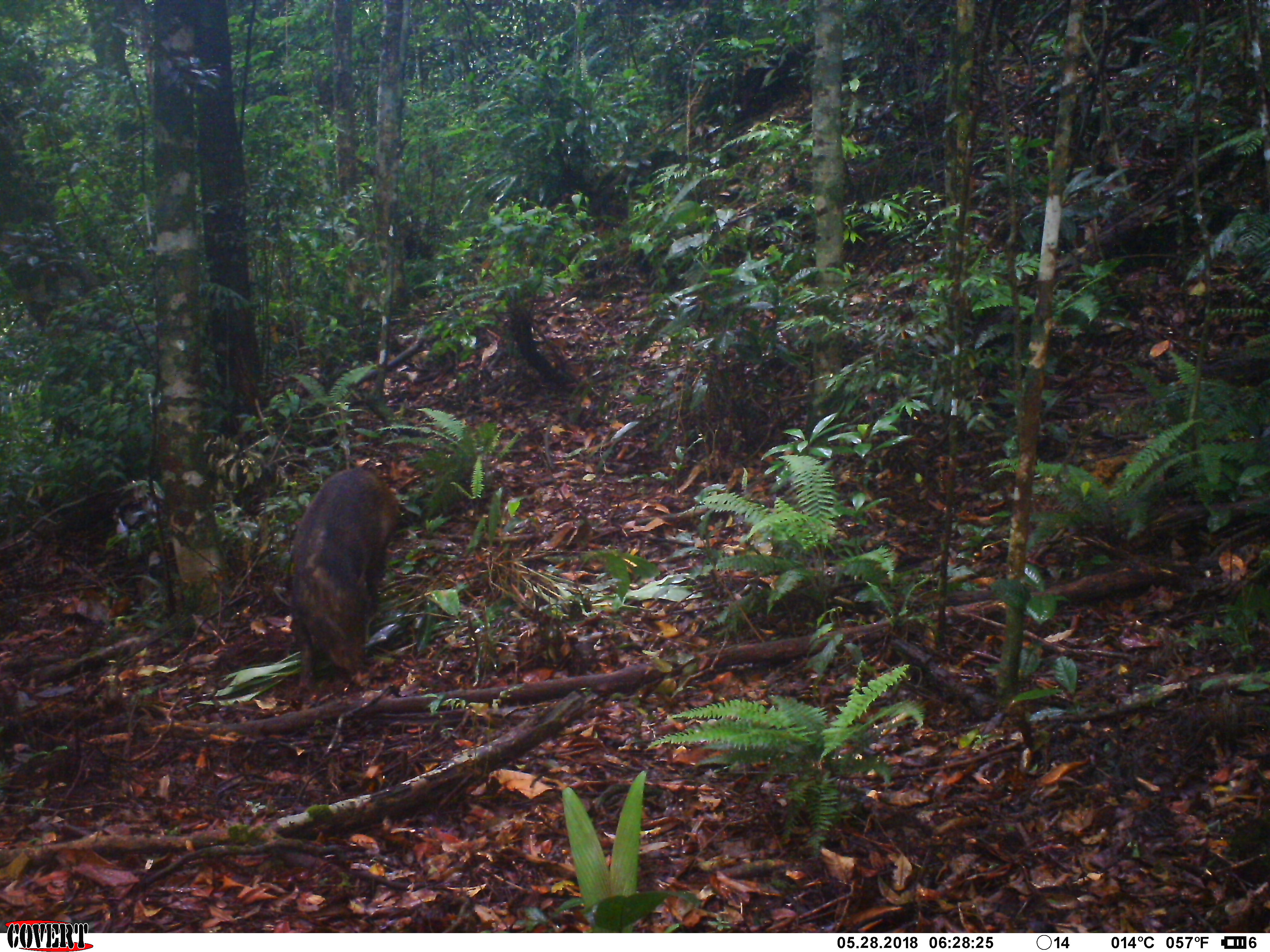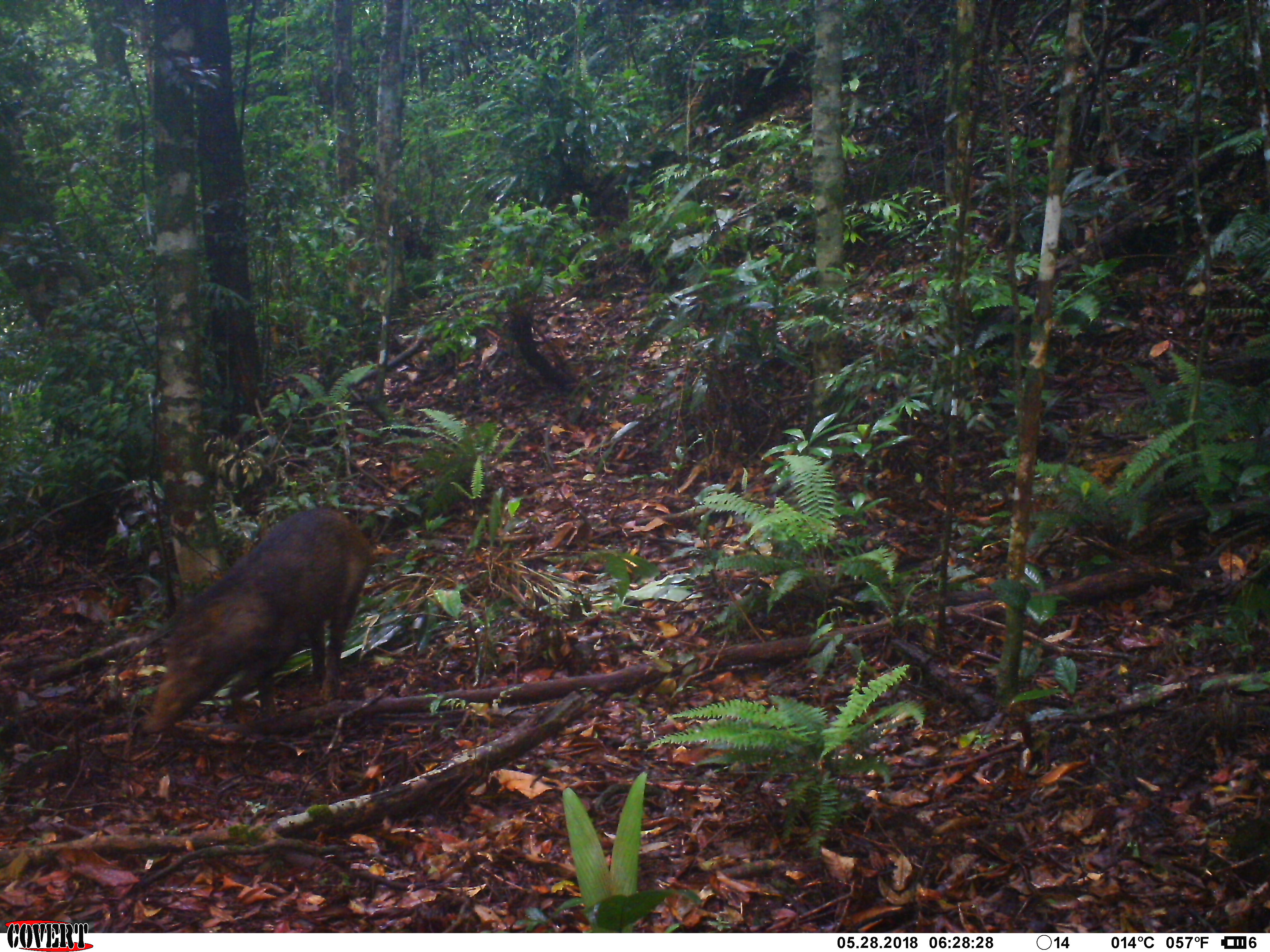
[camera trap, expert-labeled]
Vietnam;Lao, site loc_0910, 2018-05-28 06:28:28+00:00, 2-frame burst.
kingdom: Animalia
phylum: Chordata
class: Mammalia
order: Artiodactyla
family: Suidae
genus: Sus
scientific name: Sus scrofa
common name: eurasian wild pig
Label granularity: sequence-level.